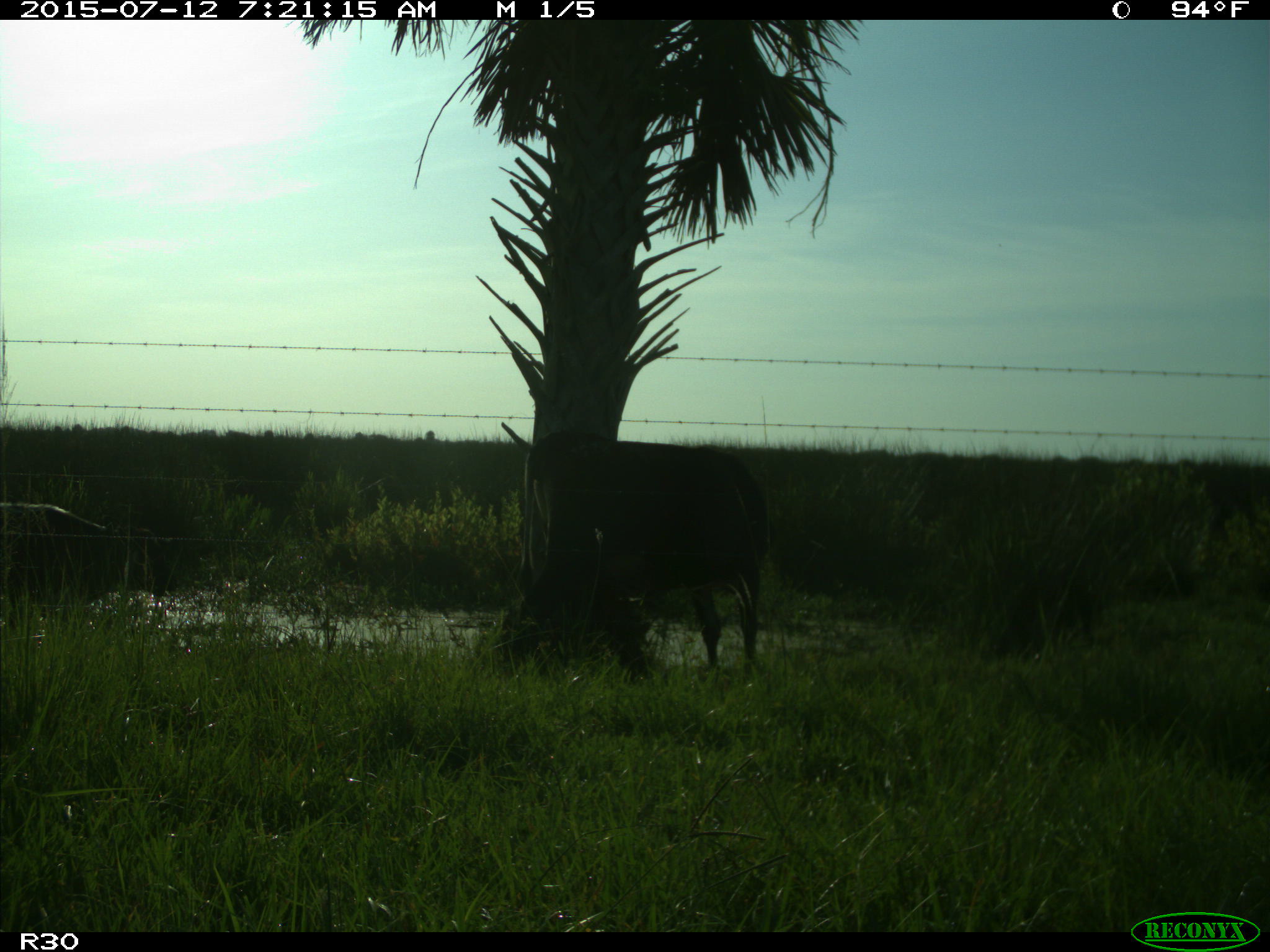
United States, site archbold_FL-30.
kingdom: Animalia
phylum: Chordata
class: Mammalia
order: Artiodactyla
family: Bovidae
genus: Bos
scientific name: Bos taurus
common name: domestic cow